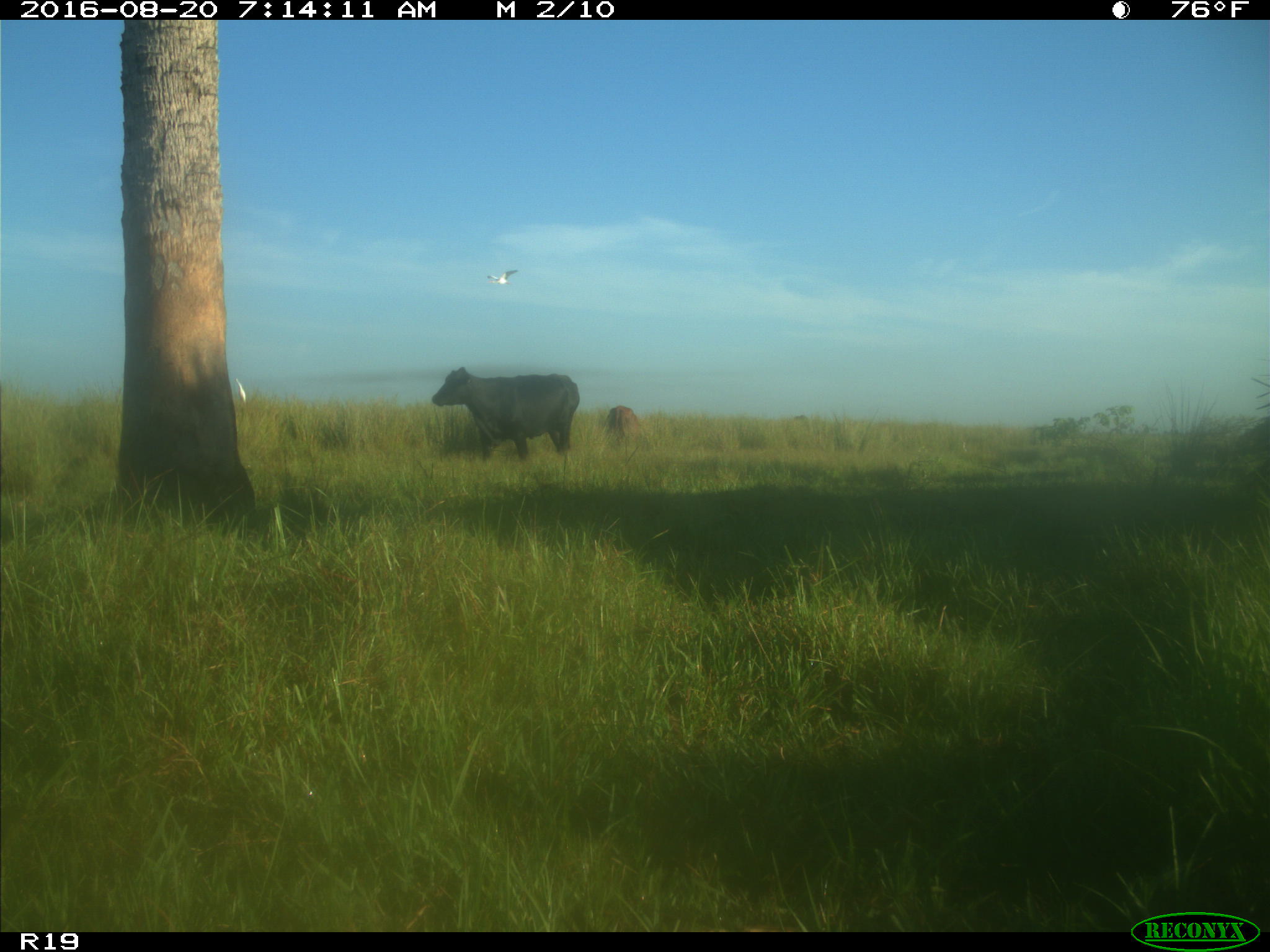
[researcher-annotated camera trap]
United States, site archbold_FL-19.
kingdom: Animalia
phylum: Chordata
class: Mammalia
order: Artiodactyla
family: Bovidae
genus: Bos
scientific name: Bos taurus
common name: domestic cow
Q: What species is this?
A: Bos taurus (domestic cow).